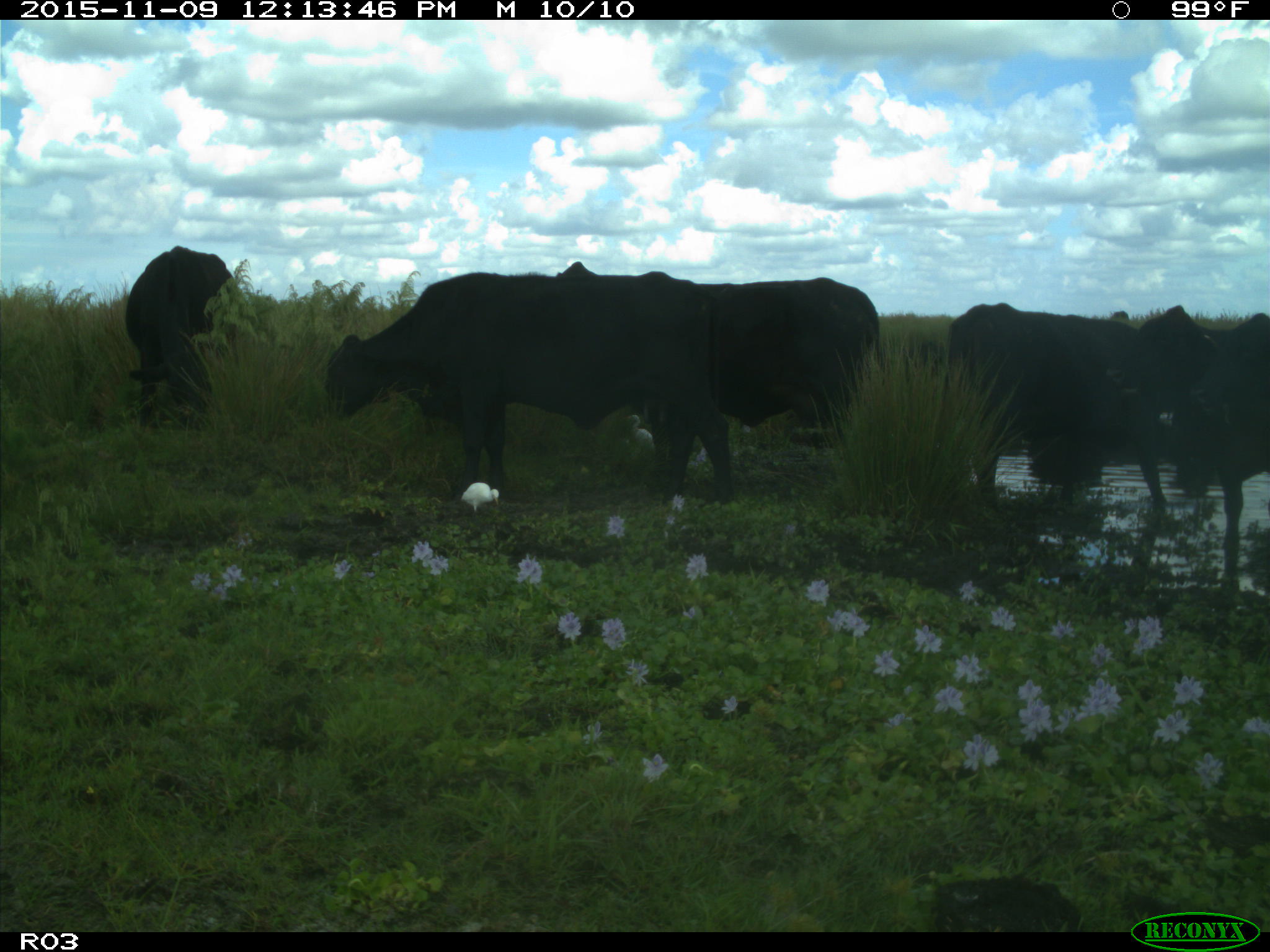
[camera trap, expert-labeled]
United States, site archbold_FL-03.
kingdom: Animalia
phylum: Chordata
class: Mammalia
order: Artiodactyla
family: Bovidae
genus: Bos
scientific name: Bos taurus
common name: domestic cow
Bos taurus (domestic cow).